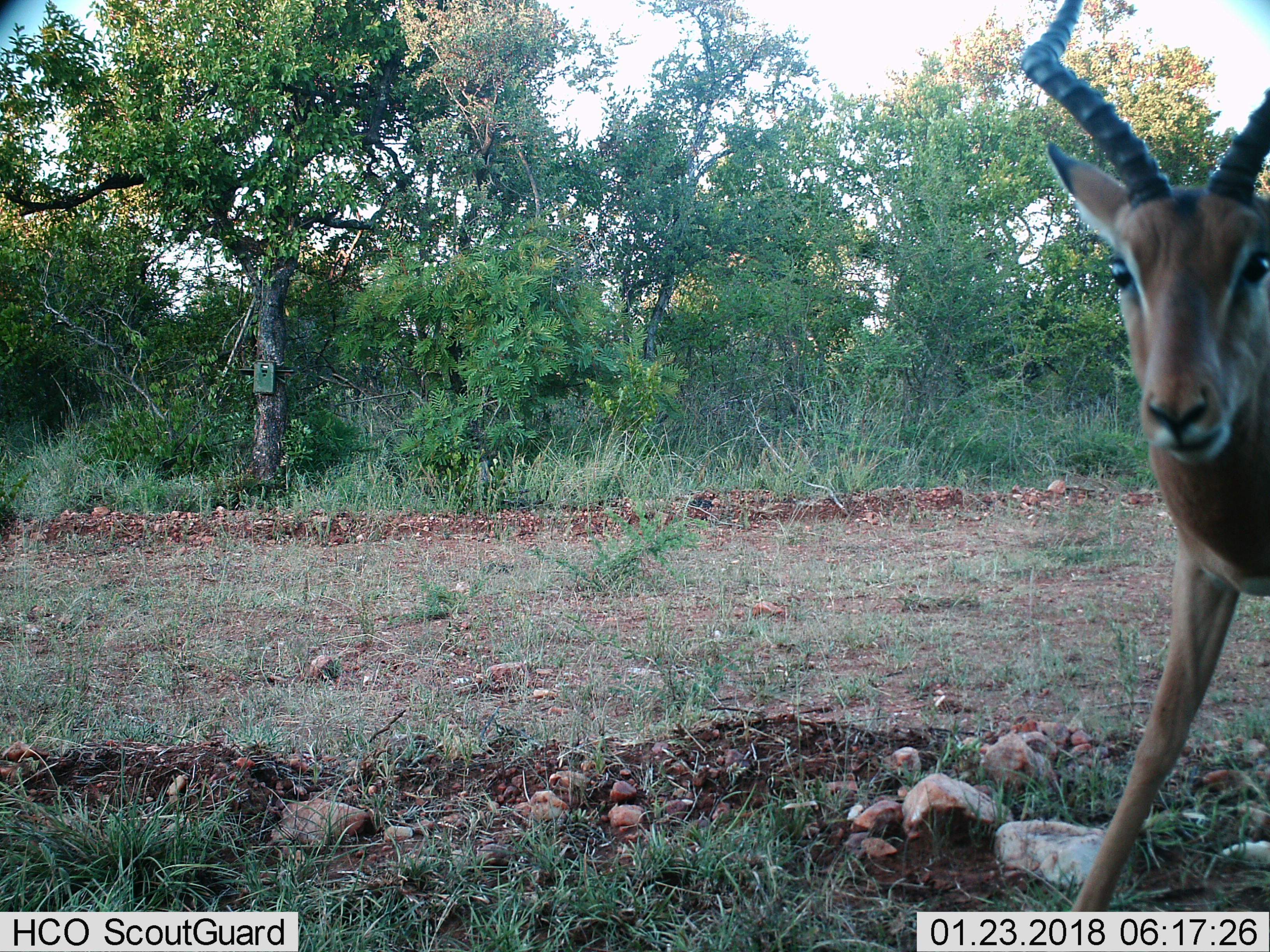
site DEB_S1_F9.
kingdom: Animalia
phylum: Chordata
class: Mammalia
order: Artiodactyla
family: Bovidae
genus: Aepyceros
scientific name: Aepyceros melampus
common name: impala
Impala (Aepyceros melampus), count 1. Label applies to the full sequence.